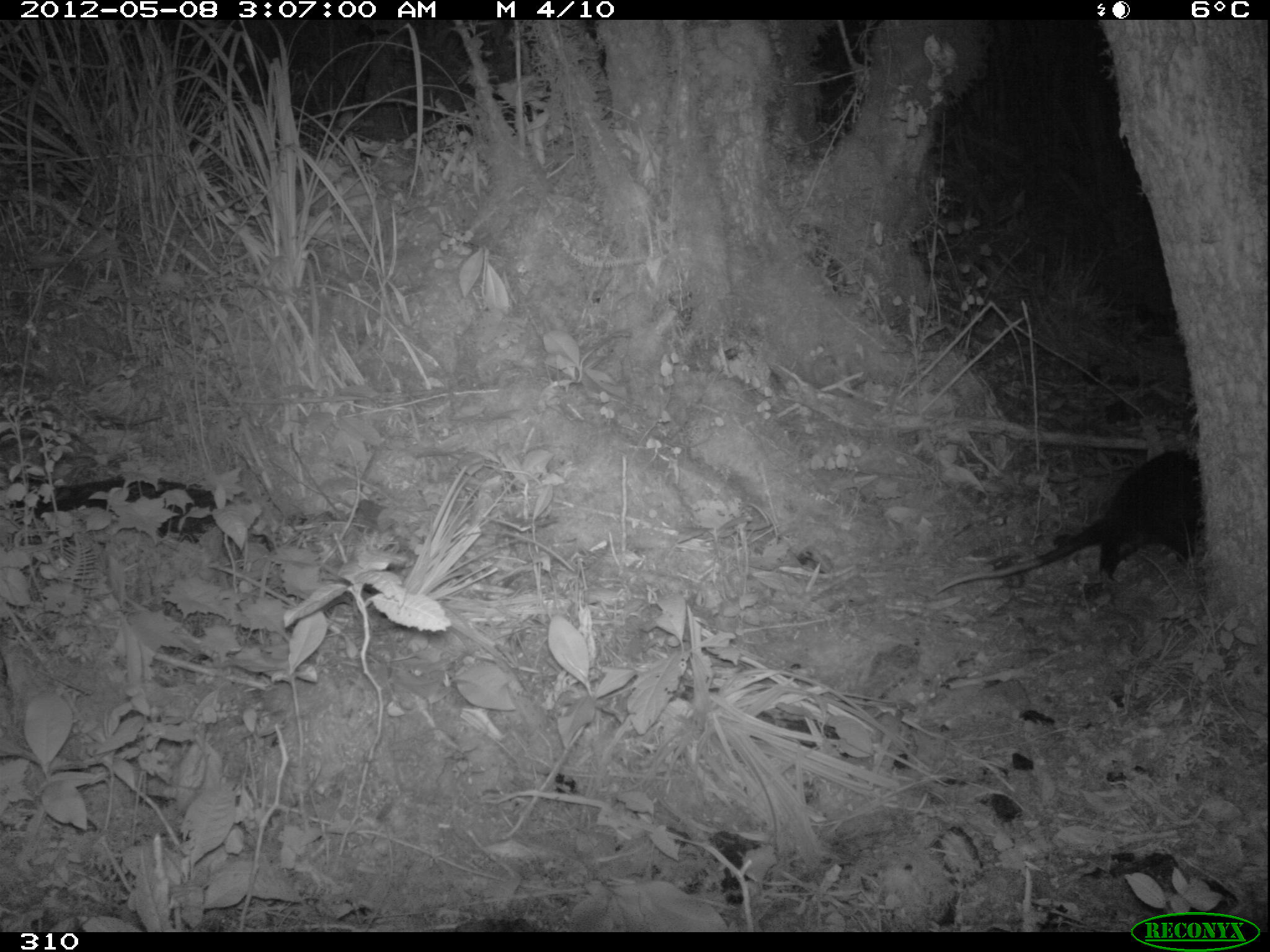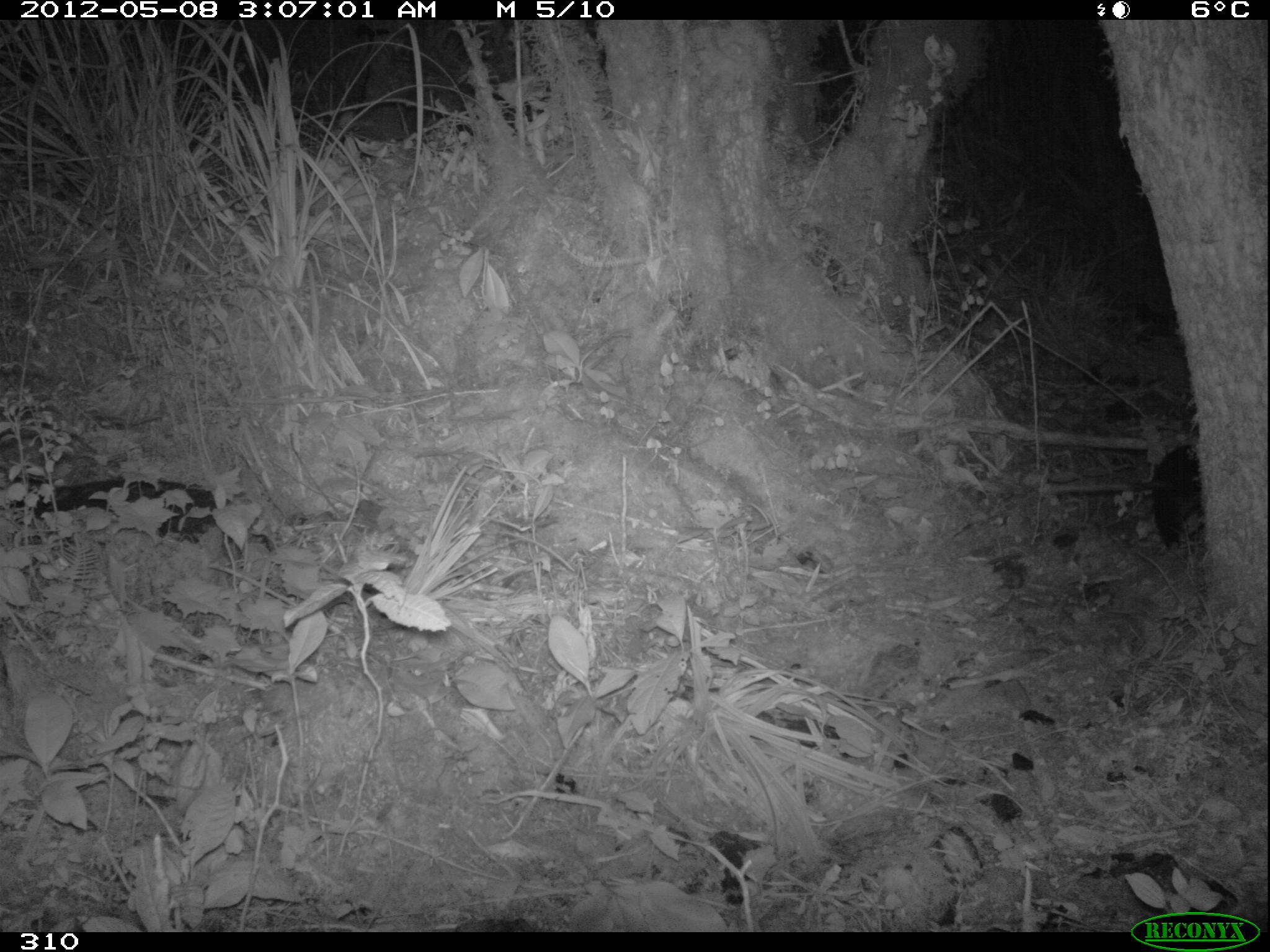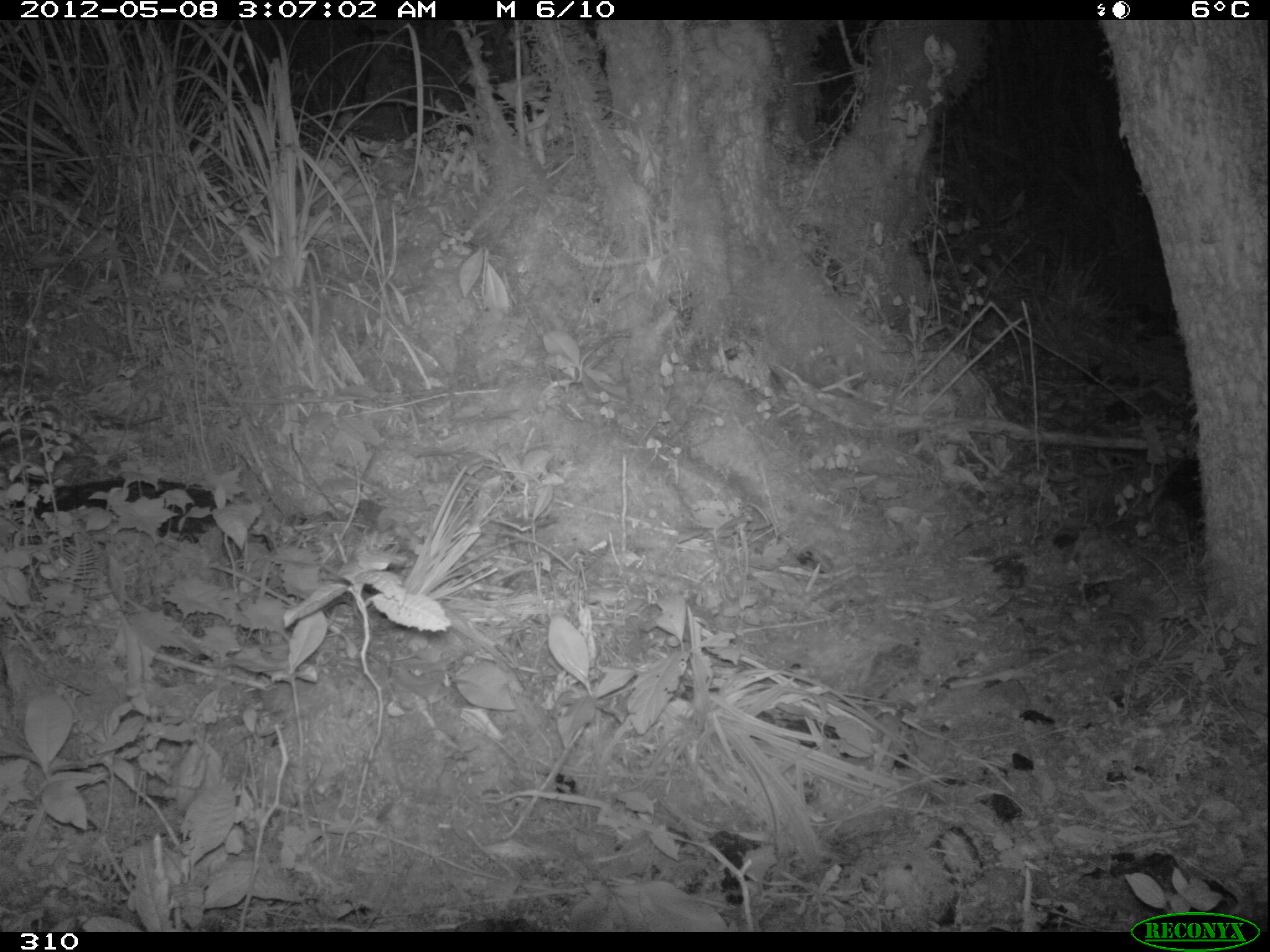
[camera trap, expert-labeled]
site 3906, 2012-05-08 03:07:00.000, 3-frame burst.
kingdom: Animalia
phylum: Chordata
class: Mammalia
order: Didelphimorphia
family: Didelphidae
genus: Didelphis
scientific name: Didelphis pernigra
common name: andean white-eared opossum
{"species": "Didelphis pernigra (andean white-eared opossum)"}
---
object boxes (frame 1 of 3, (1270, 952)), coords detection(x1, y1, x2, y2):
didelphis pernigra: detection(930, 448, 1205, 598)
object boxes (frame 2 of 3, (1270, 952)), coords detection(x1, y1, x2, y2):
didelphis pernigra: detection(1050, 443, 1202, 551)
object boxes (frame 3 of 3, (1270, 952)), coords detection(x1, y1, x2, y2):
didelphis pernigra: detection(1146, 456, 1205, 529)